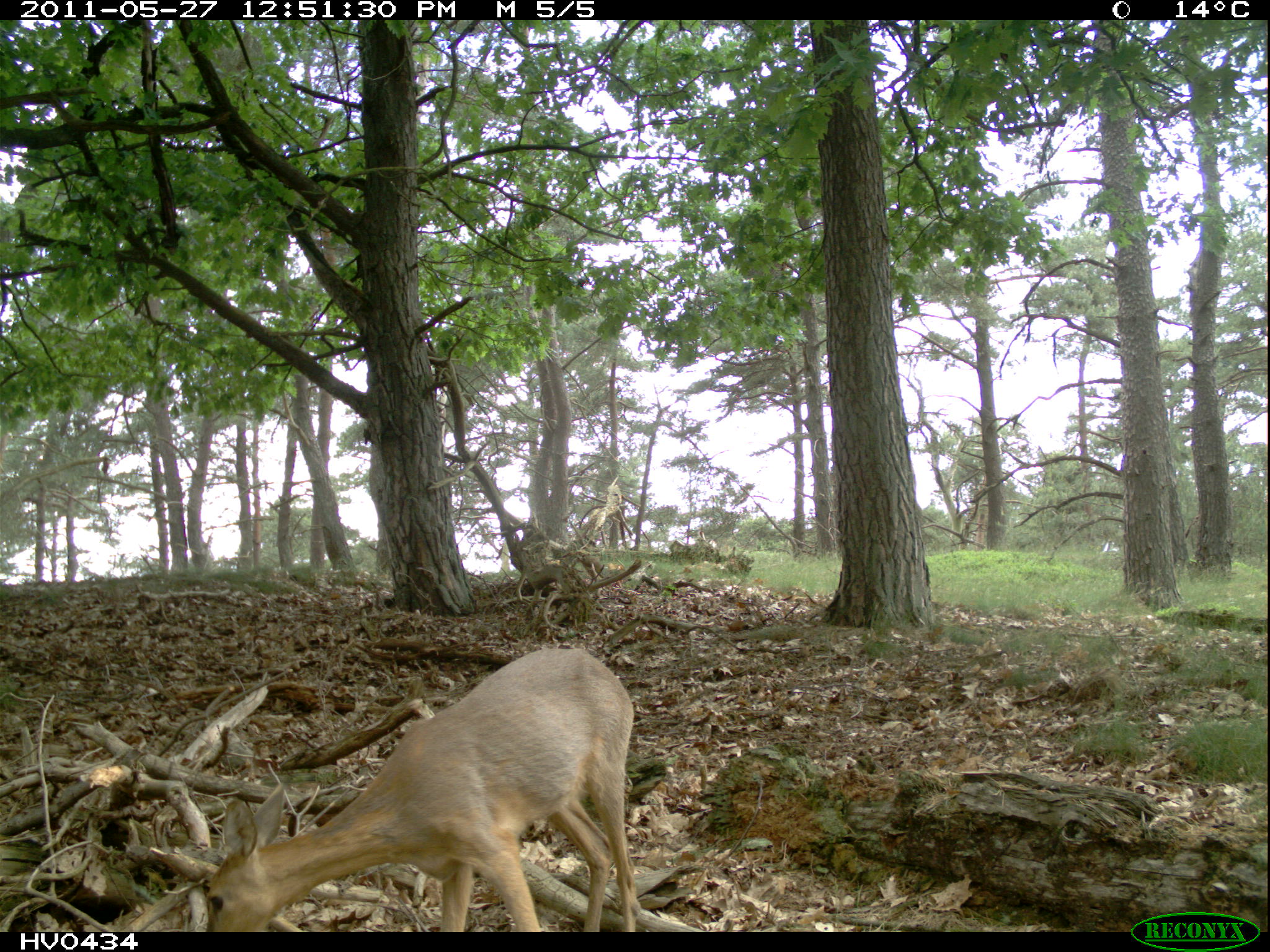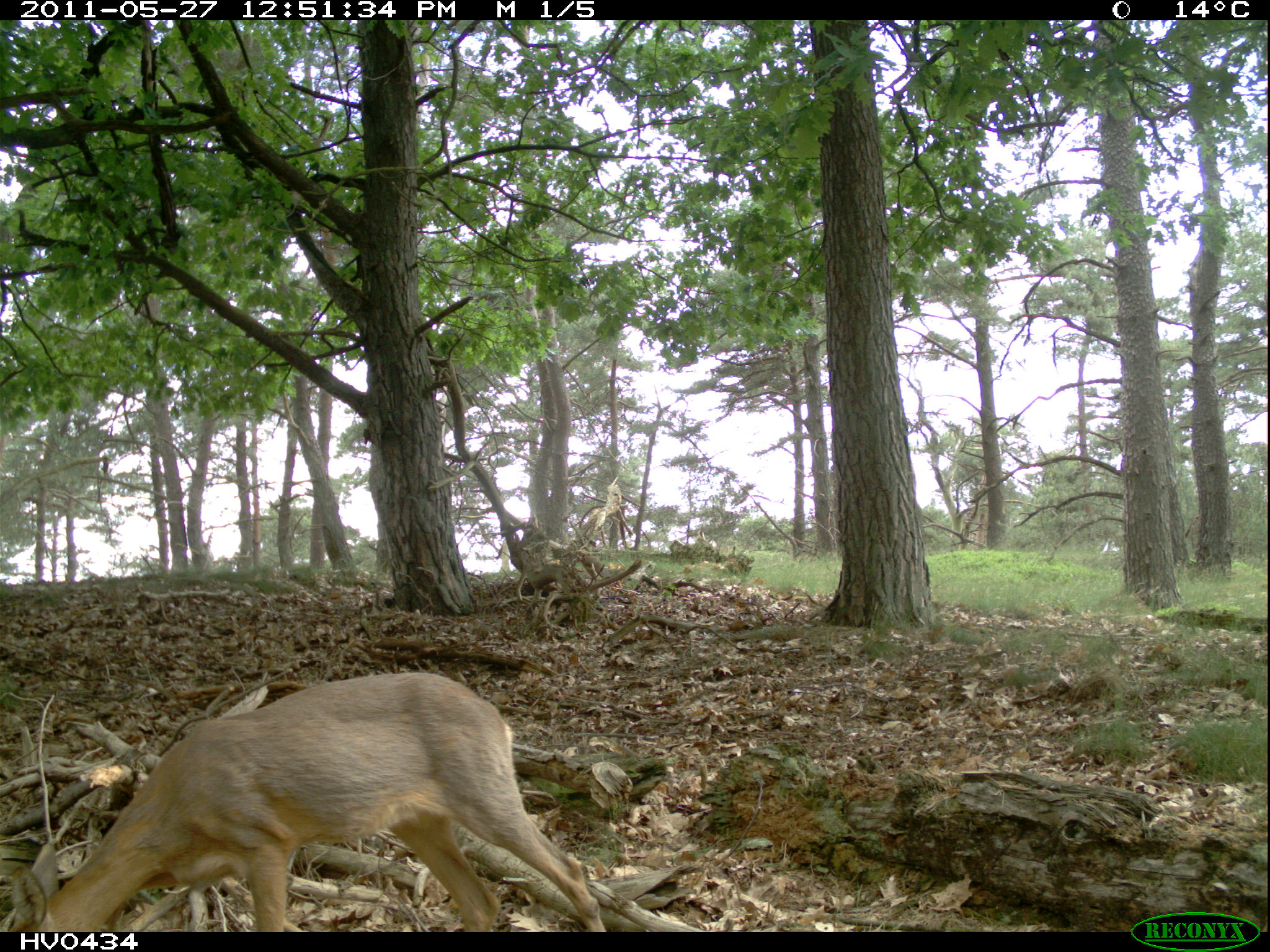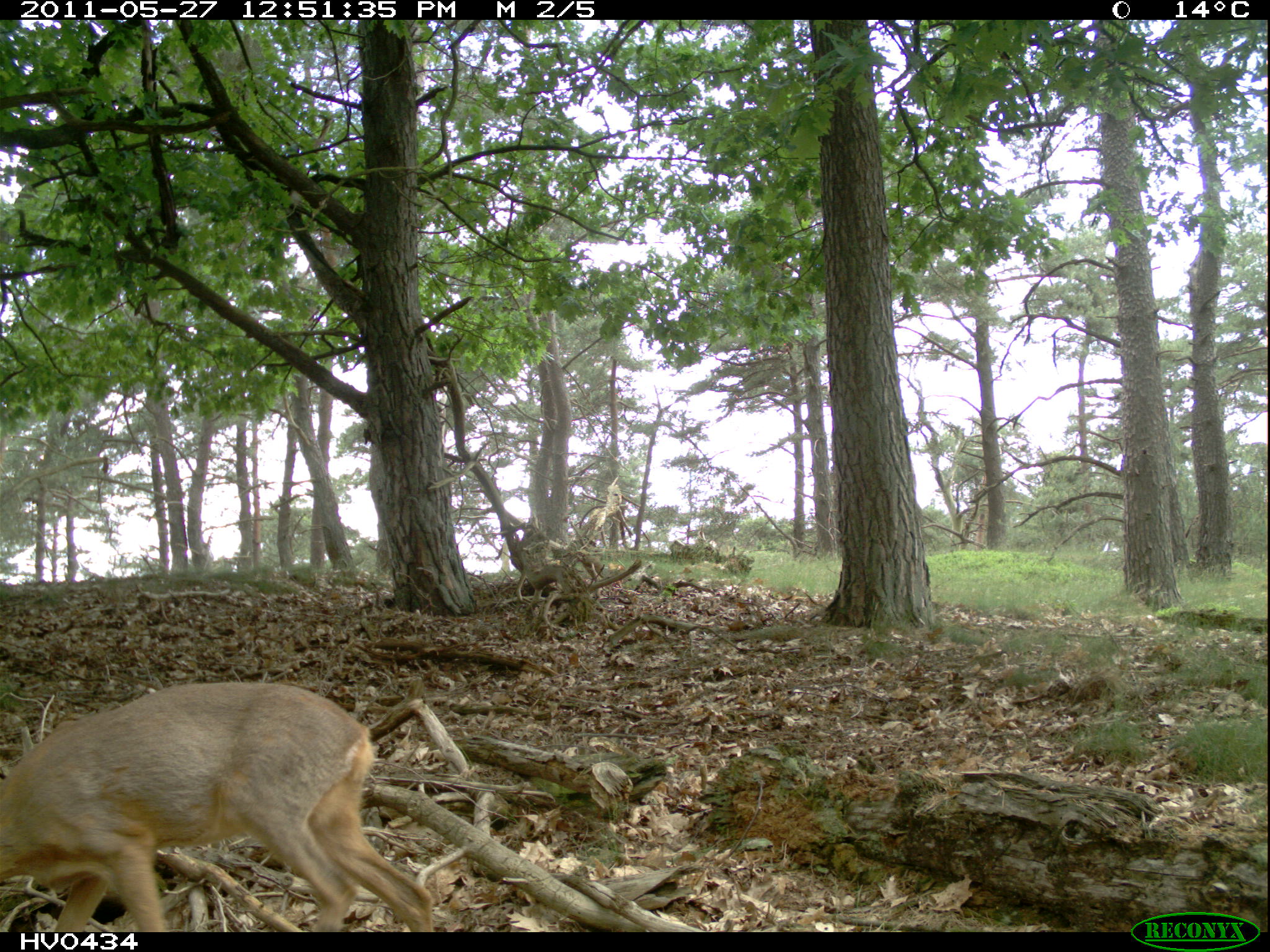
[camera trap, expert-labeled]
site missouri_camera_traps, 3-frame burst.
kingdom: Animalia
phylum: Chordata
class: Mammalia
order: Artiodactyla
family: Cervidae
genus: Capreolus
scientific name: Capreolus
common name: roe deer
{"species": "roe deer (Capreolus)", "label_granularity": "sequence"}